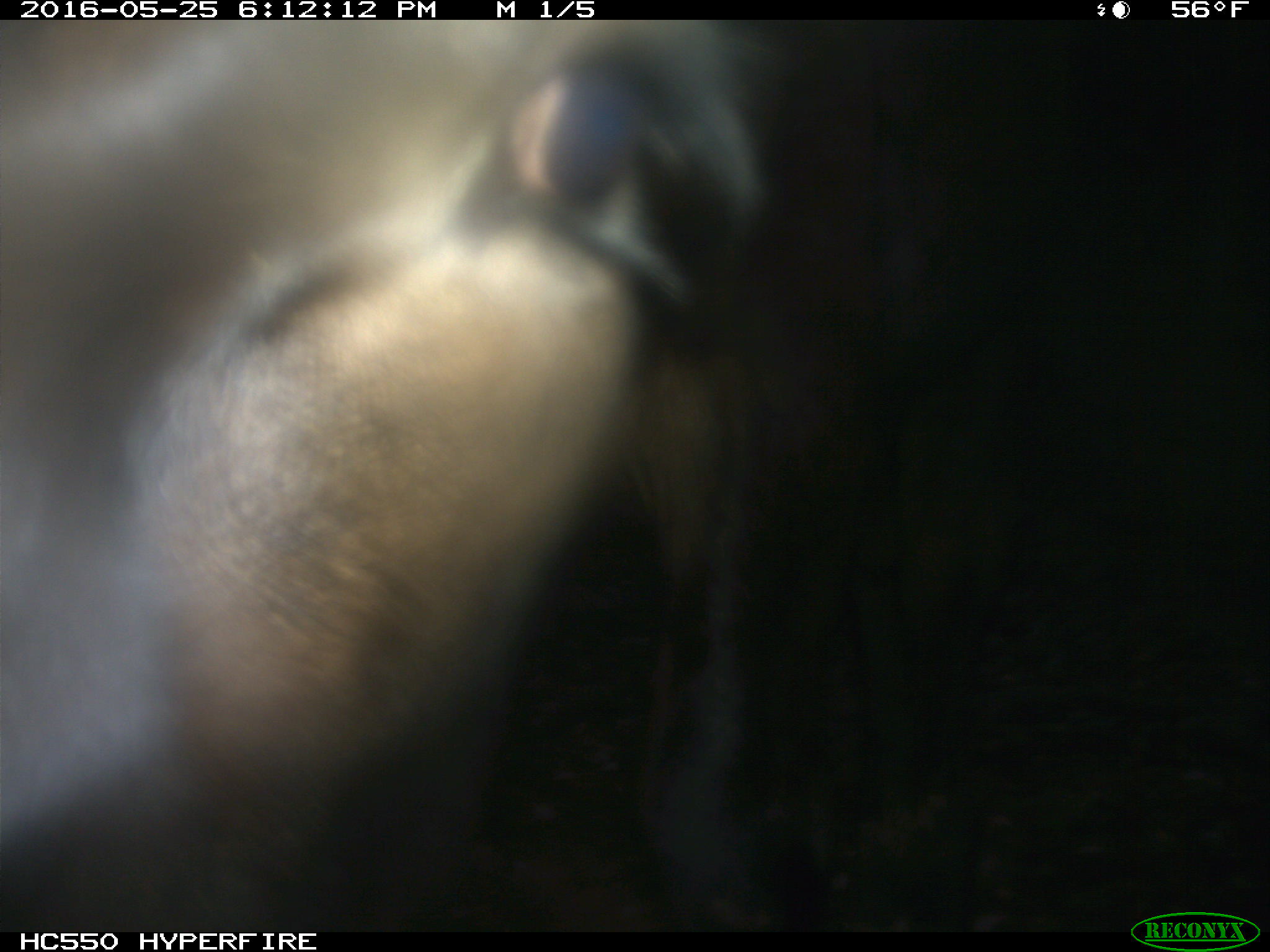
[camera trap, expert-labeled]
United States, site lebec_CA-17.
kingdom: Animalia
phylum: Chordata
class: Mammalia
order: Artiodactyla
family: Bovidae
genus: Bos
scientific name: Bos taurus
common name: domestic cow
Bos taurus (domestic cow).